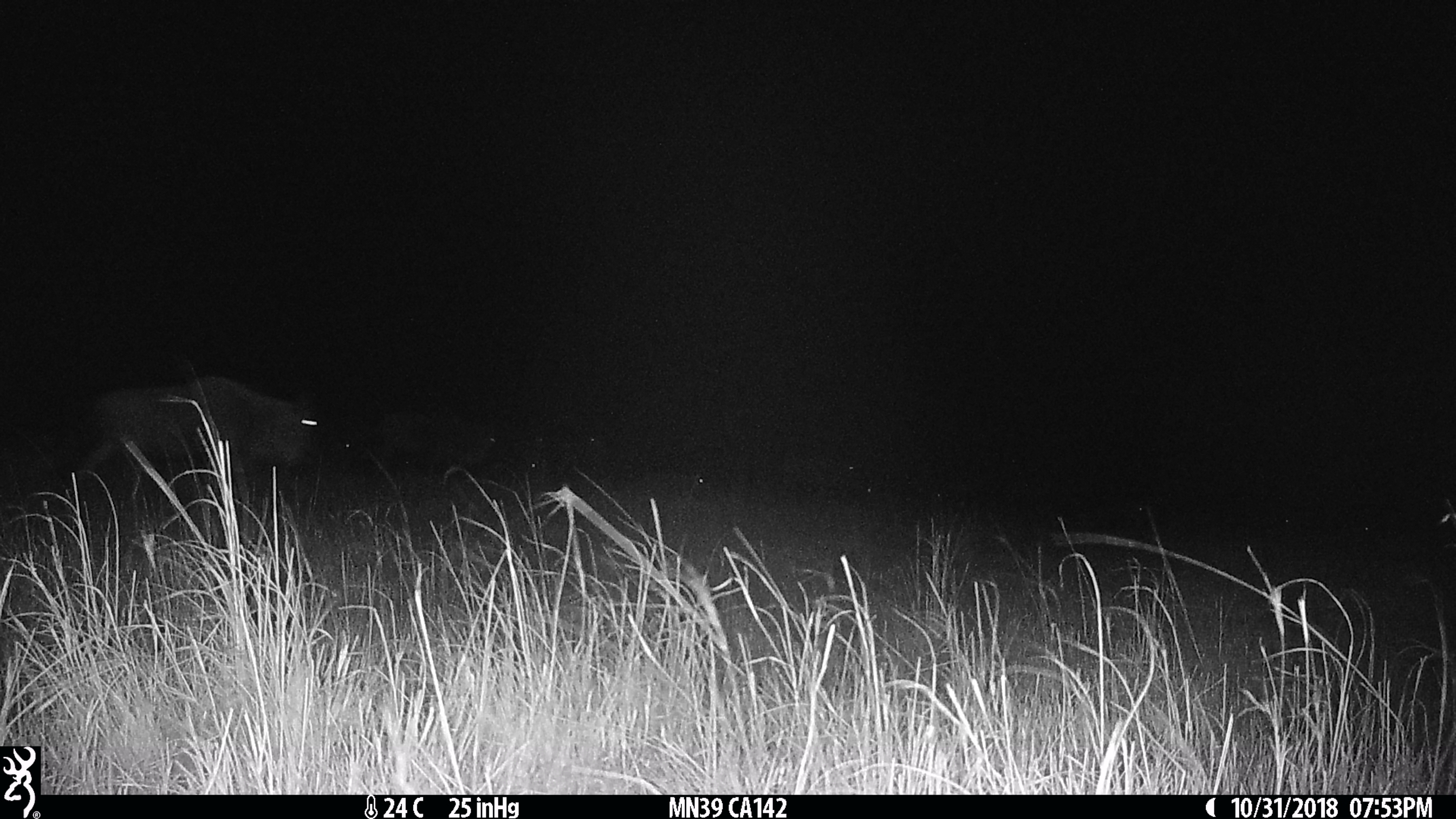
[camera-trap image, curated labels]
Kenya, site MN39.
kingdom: Animalia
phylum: Chordata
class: Mammalia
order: Artiodactyla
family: Bovidae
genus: Connochaetes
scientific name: Connochaetes taurinus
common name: blue wildebeest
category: wildebeest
Wildebeest (blue wildebeest) (Connochaetes taurinus).